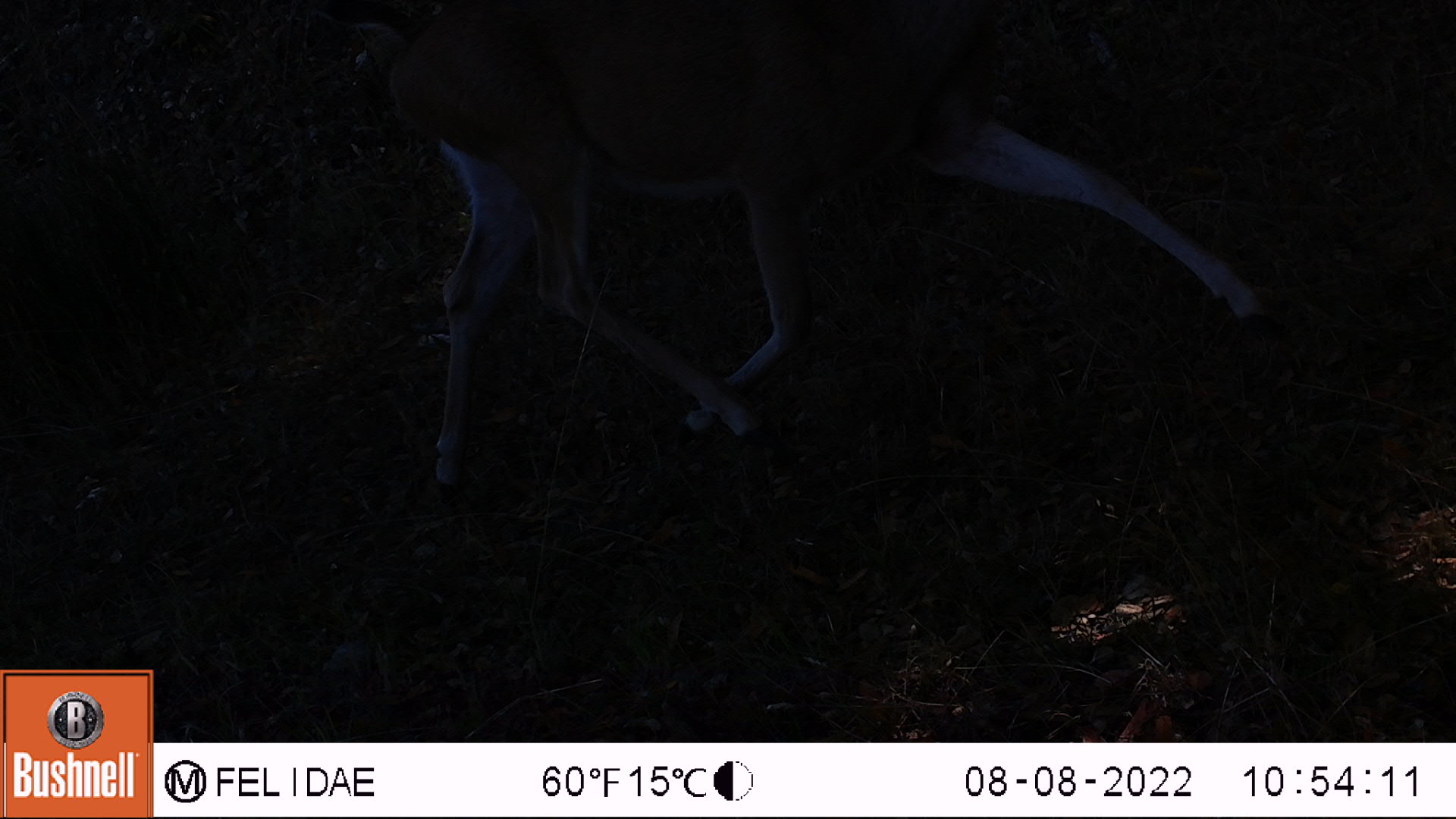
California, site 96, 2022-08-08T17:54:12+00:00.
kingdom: Animalia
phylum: Chordata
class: Mammalia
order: Artiodactyla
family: Cervidae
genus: Odocoileus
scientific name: Odocoileus hemionus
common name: mule deer